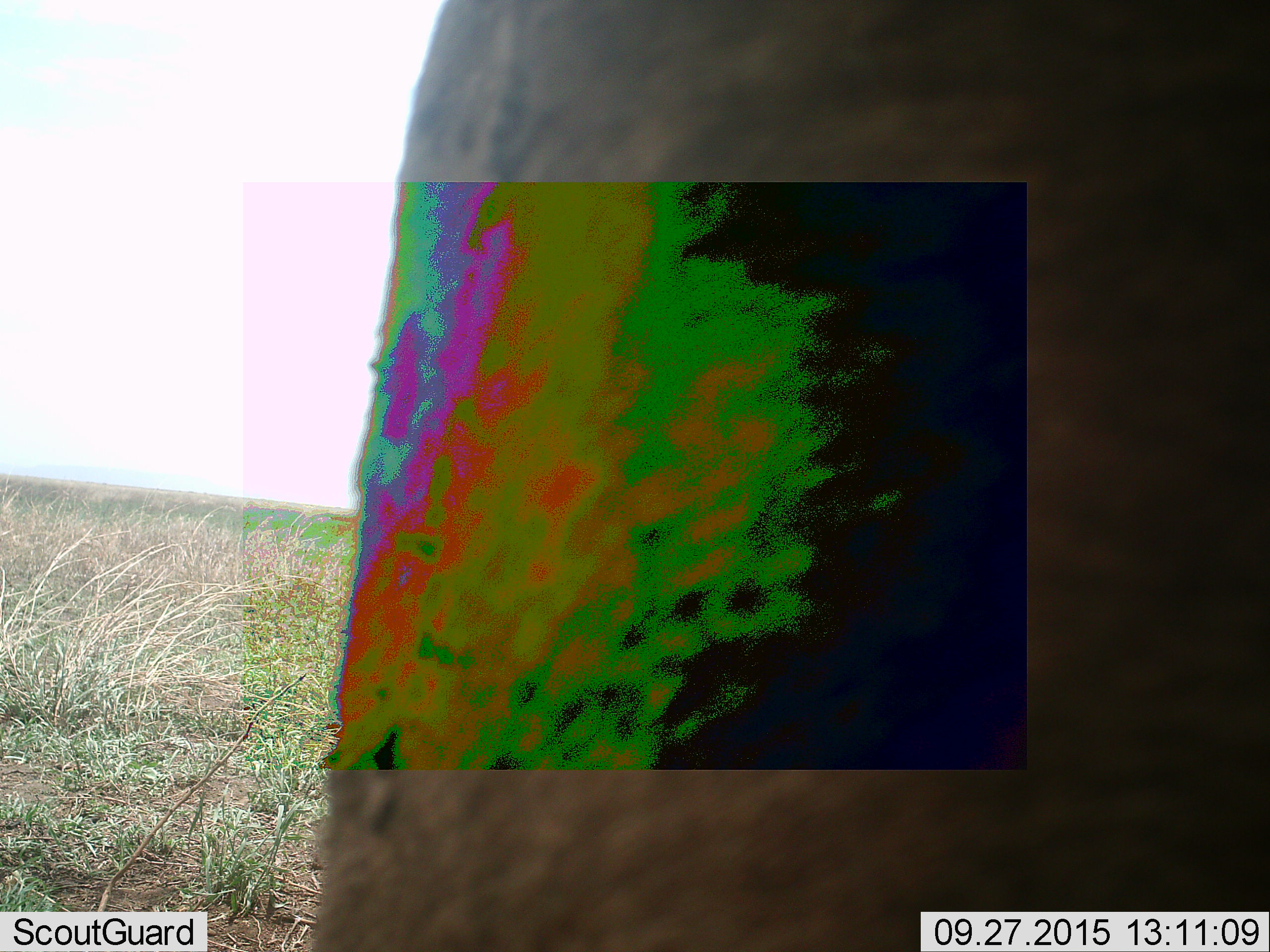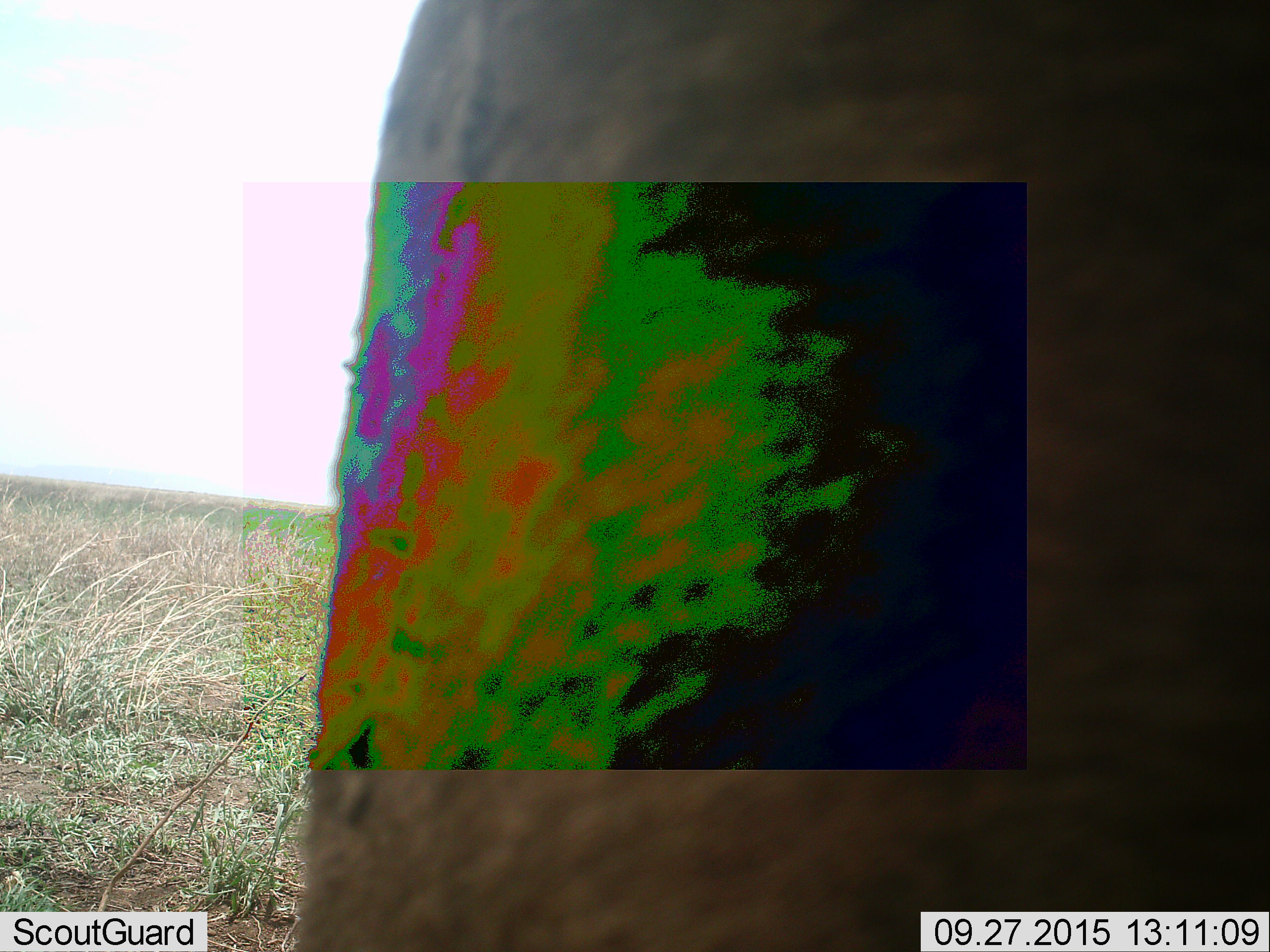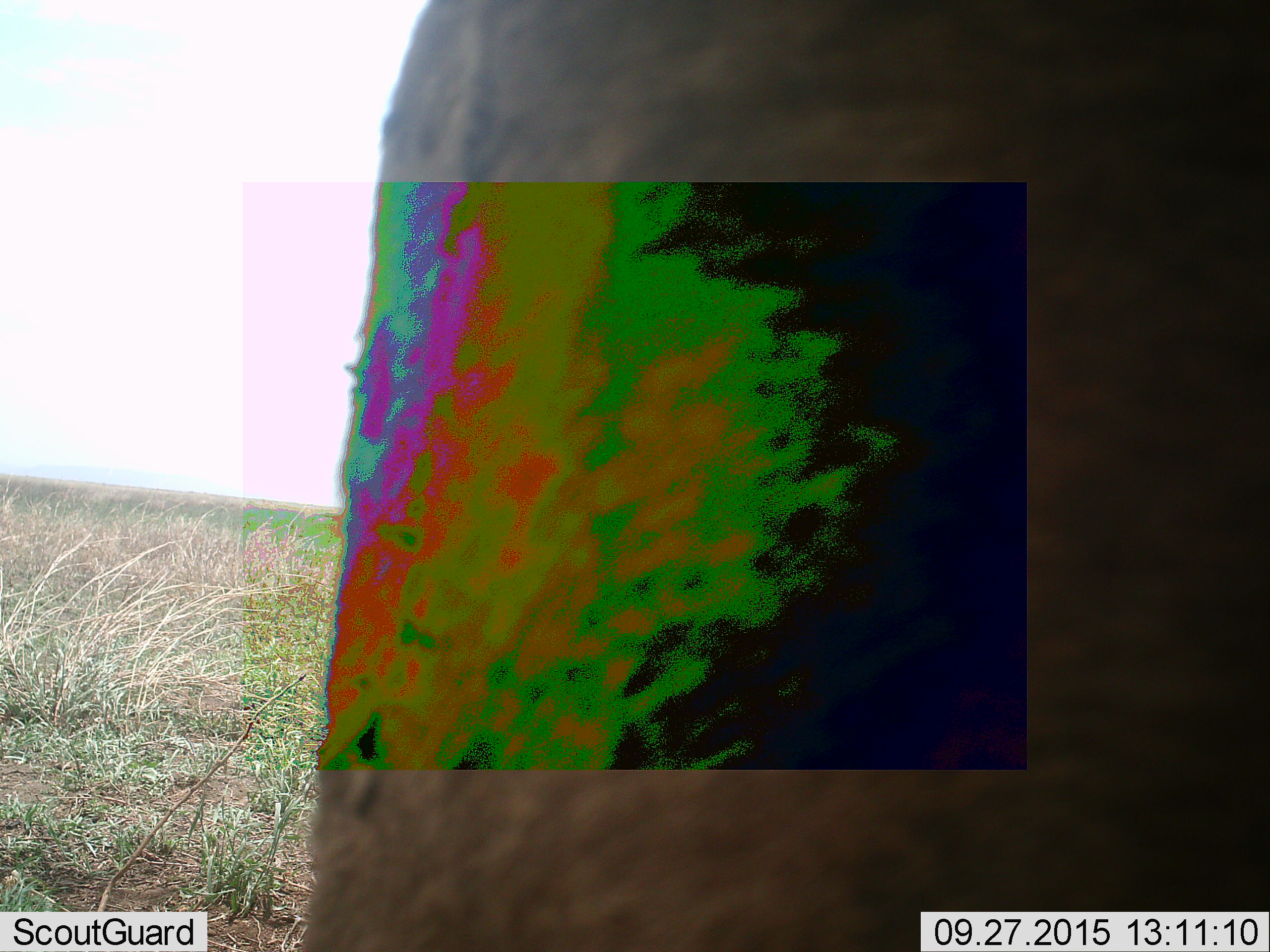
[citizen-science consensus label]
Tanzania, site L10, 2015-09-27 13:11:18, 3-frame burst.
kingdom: Animalia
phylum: Chordata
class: Mammalia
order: Artiodactyla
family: Bovidae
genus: Connochaetes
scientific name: Connochaetes taurinus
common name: blue wildebeest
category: wildebeest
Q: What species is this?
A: Wildebeest (blue wildebeest) (Connochaetes taurinus).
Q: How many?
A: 1.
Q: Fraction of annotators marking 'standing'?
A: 100%.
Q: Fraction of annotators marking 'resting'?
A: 0%.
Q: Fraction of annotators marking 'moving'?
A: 0%.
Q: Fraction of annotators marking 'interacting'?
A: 0%.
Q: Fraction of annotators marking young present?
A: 0%.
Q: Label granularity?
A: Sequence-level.